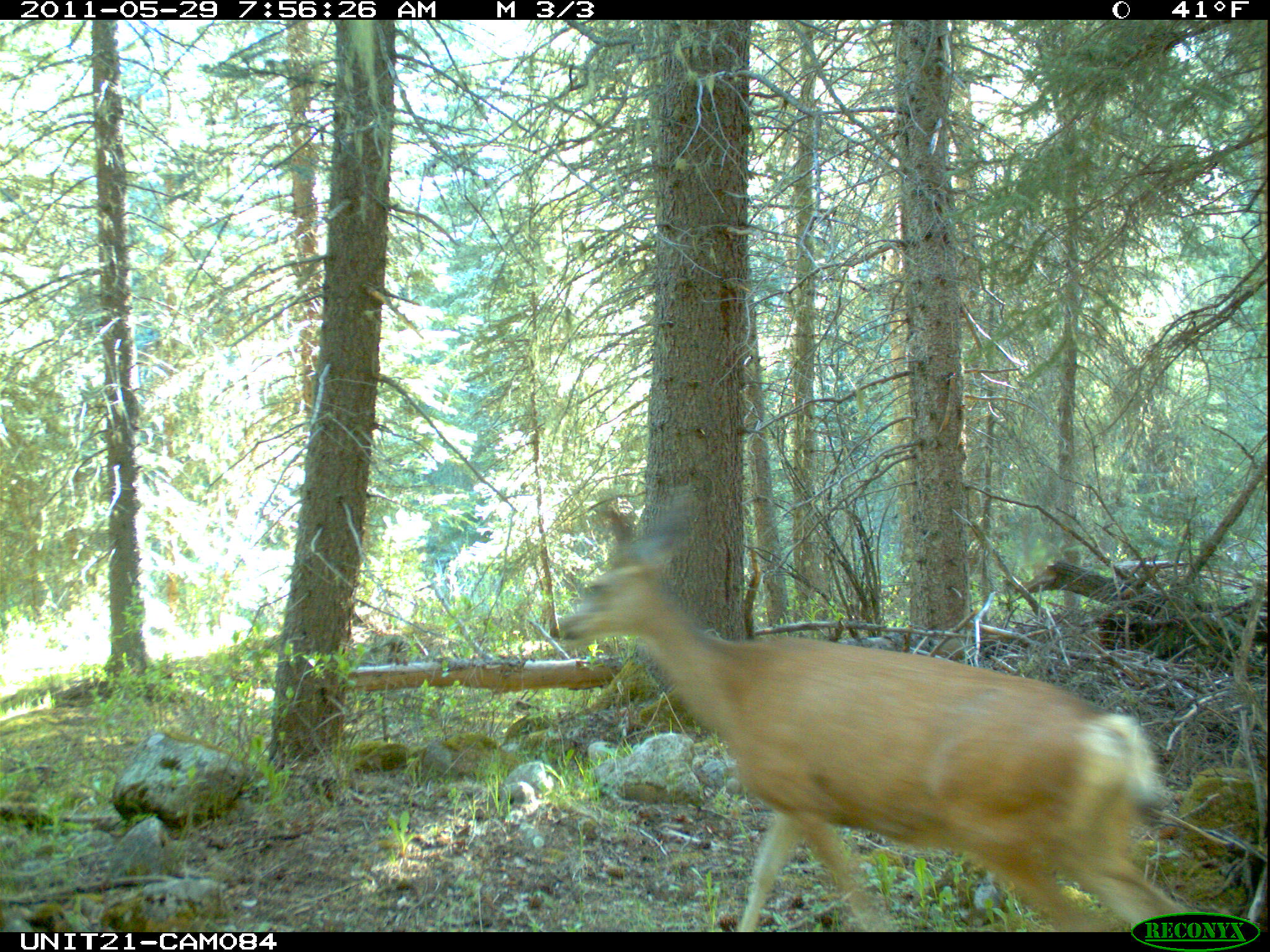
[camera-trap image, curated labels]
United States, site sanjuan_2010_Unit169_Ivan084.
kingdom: Animalia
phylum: Chordata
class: Mammalia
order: Artiodactyla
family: Cervidae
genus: Odocoileus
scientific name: Odocoileus hemionus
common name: mule deer